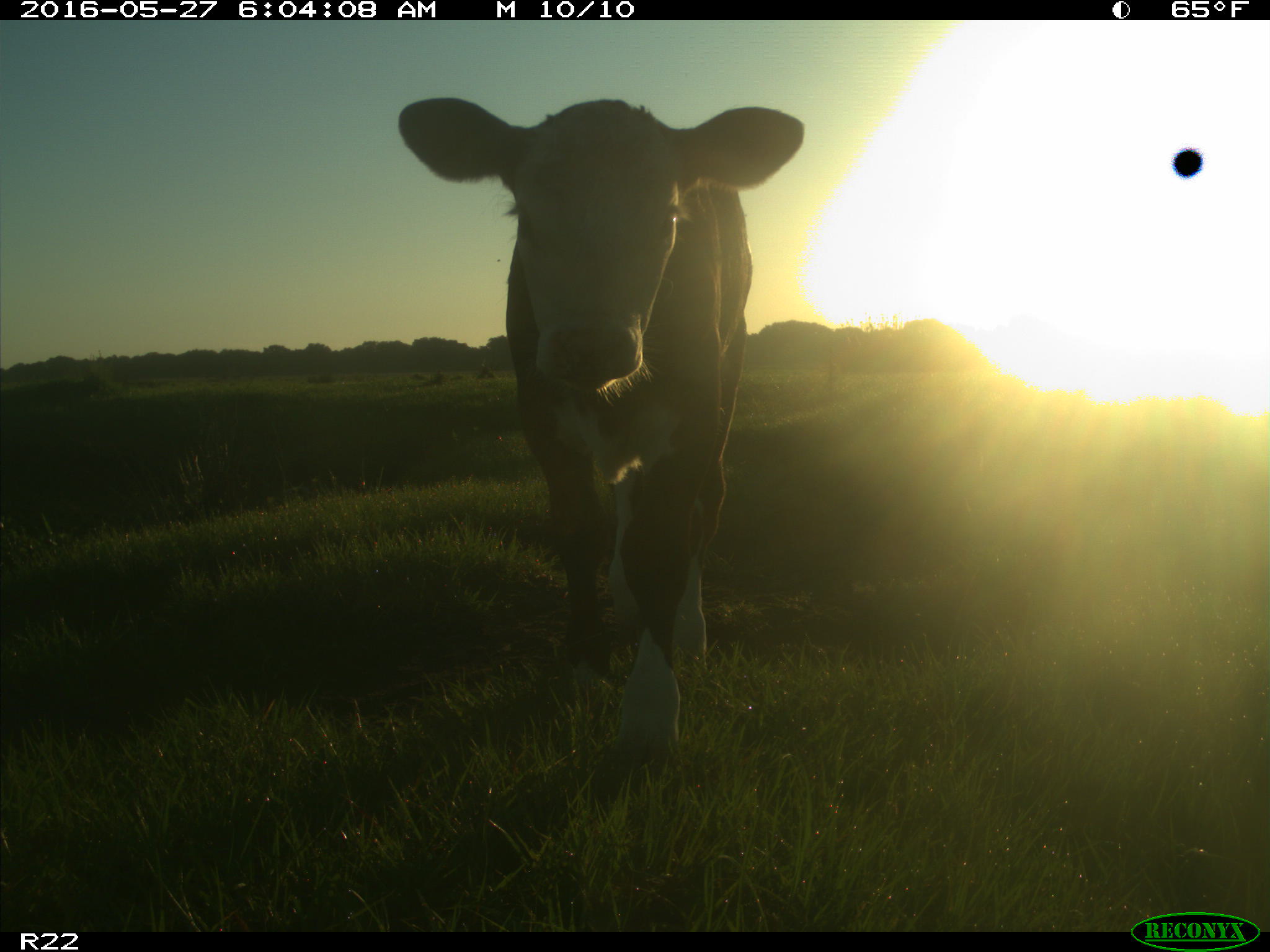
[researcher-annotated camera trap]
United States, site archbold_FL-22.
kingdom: Animalia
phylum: Chordata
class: Mammalia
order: Artiodactyla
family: Bovidae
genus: Bos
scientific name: Bos taurus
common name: domestic cow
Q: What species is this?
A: Bos taurus (domestic cow).